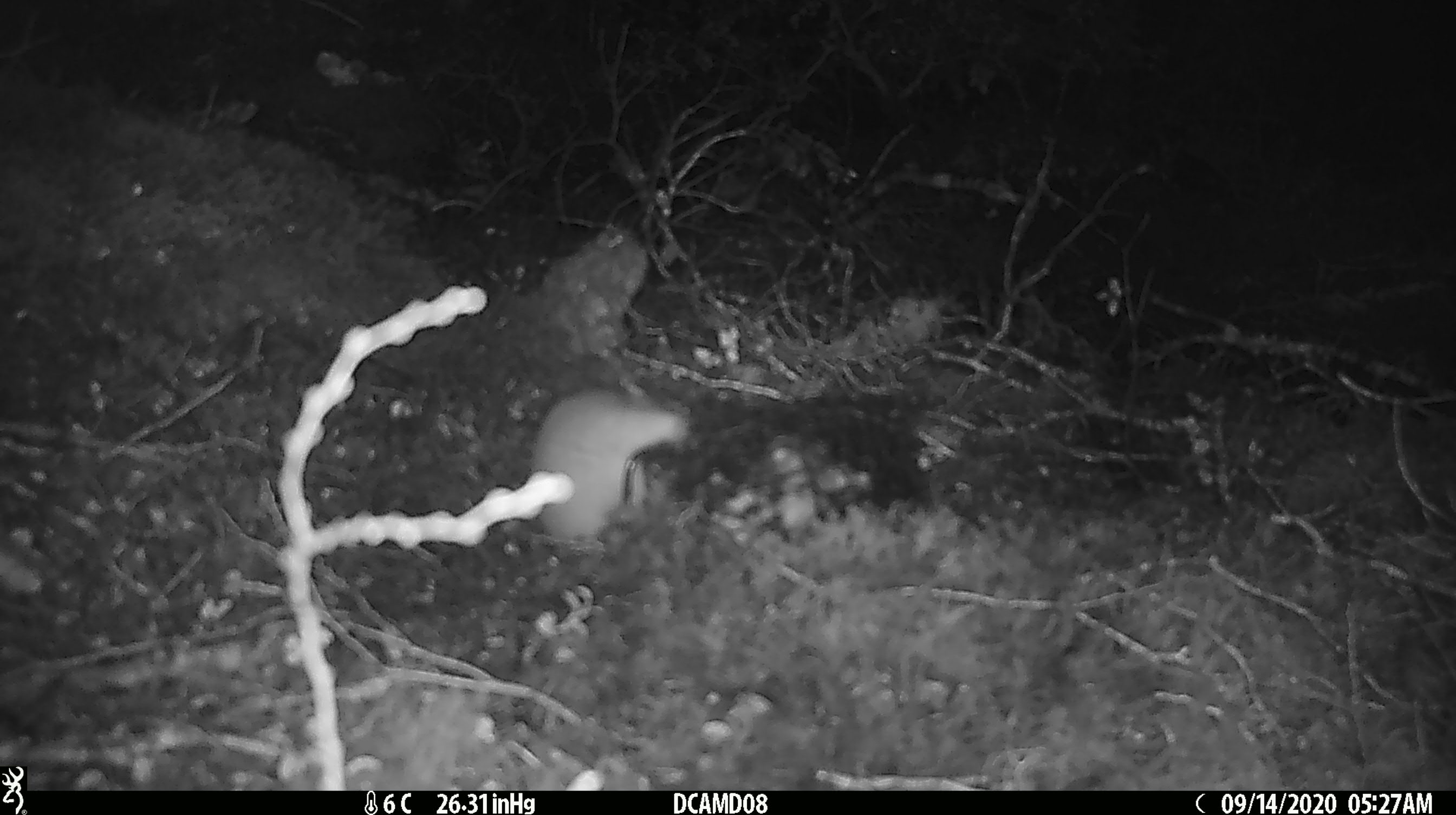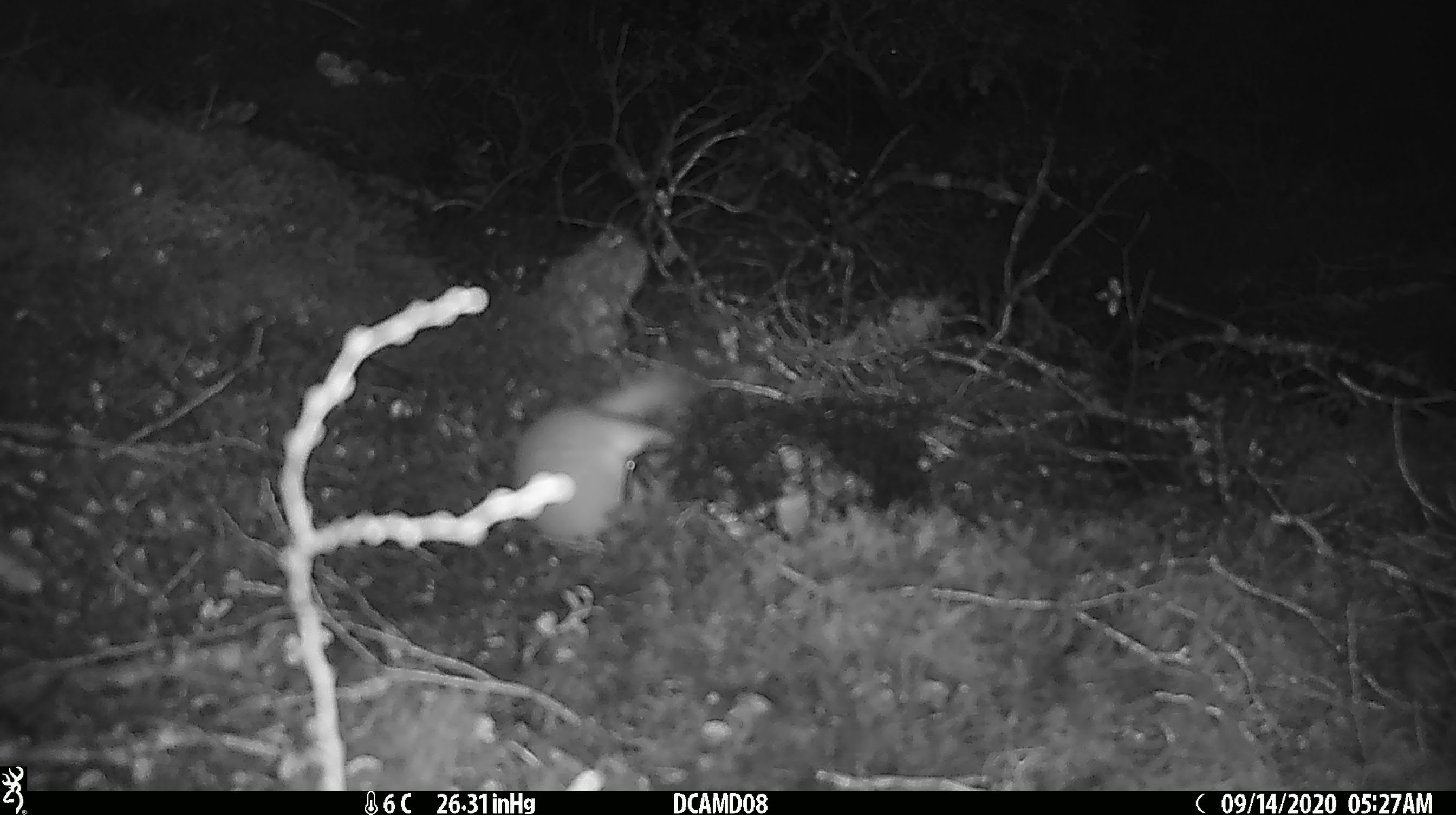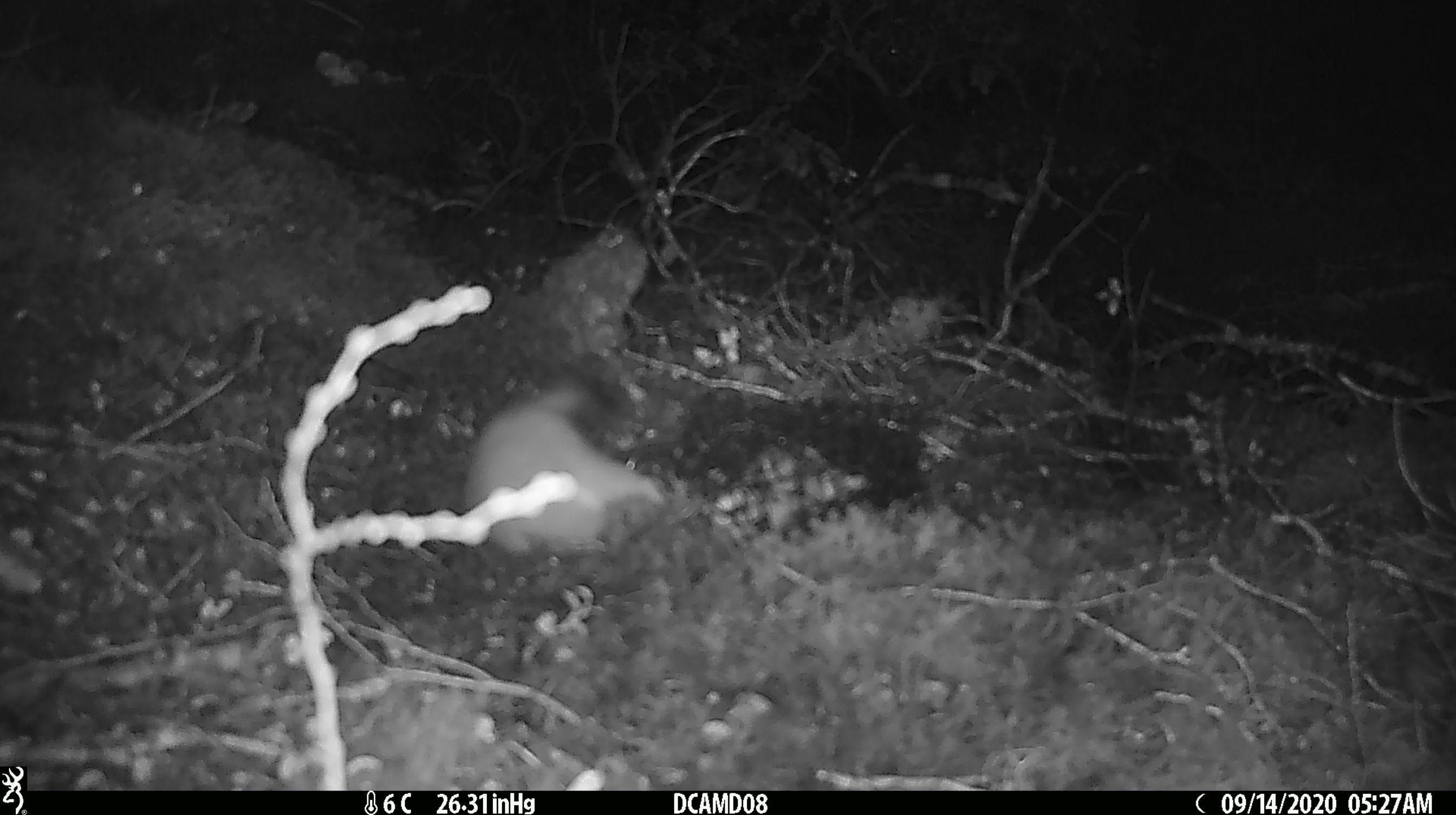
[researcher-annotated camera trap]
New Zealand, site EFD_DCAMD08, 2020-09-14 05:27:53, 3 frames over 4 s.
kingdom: Animalia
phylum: Chordata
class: Mammalia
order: Carnivora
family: Mustelidae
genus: Mustela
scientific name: Mustela erminea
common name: stoat